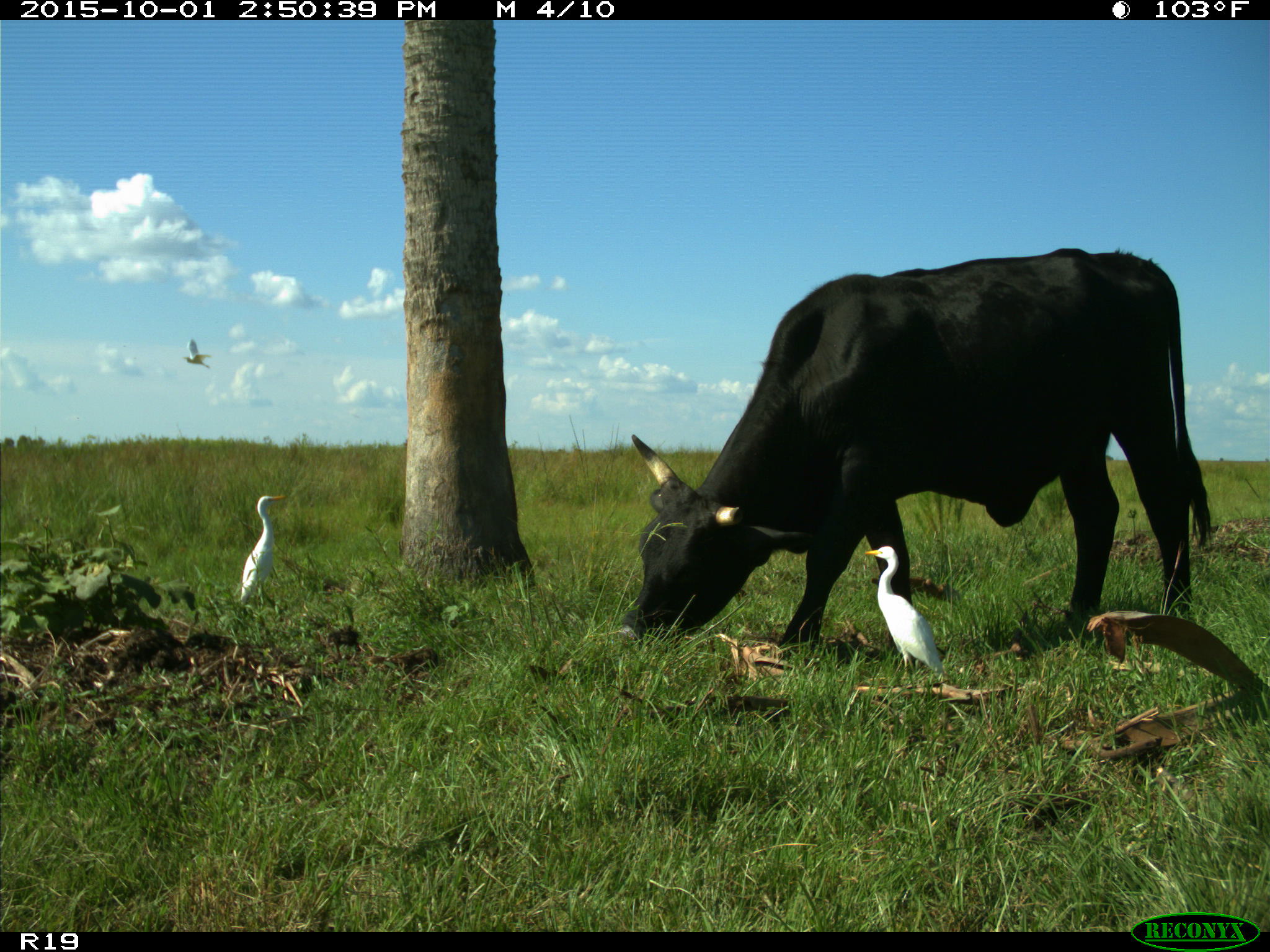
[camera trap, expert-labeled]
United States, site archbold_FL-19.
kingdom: Animalia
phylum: Chordata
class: Mammalia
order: Artiodactyla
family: Bovidae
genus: Bos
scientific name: Bos taurus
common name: domestic cow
Bos taurus (domestic cow).